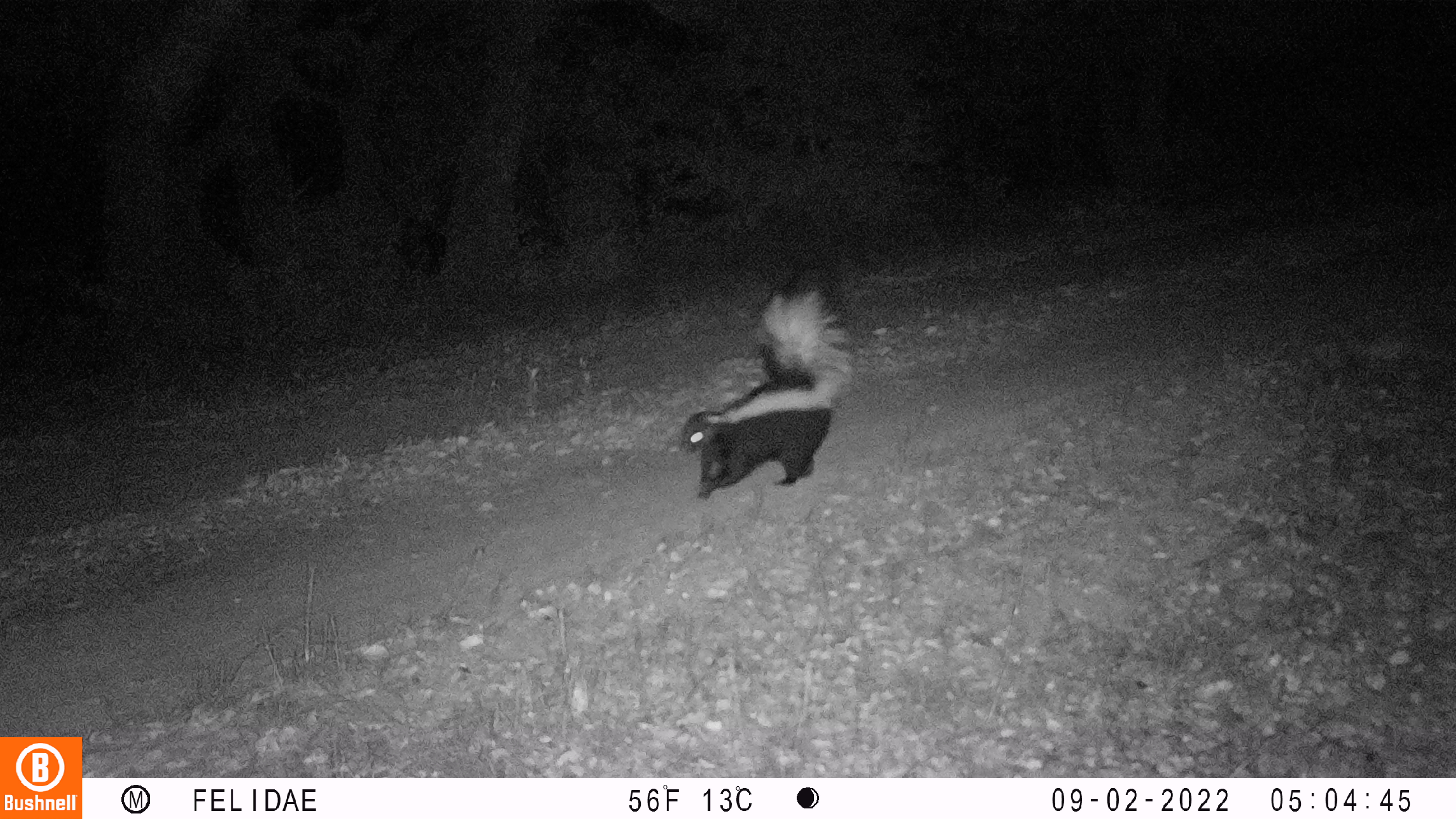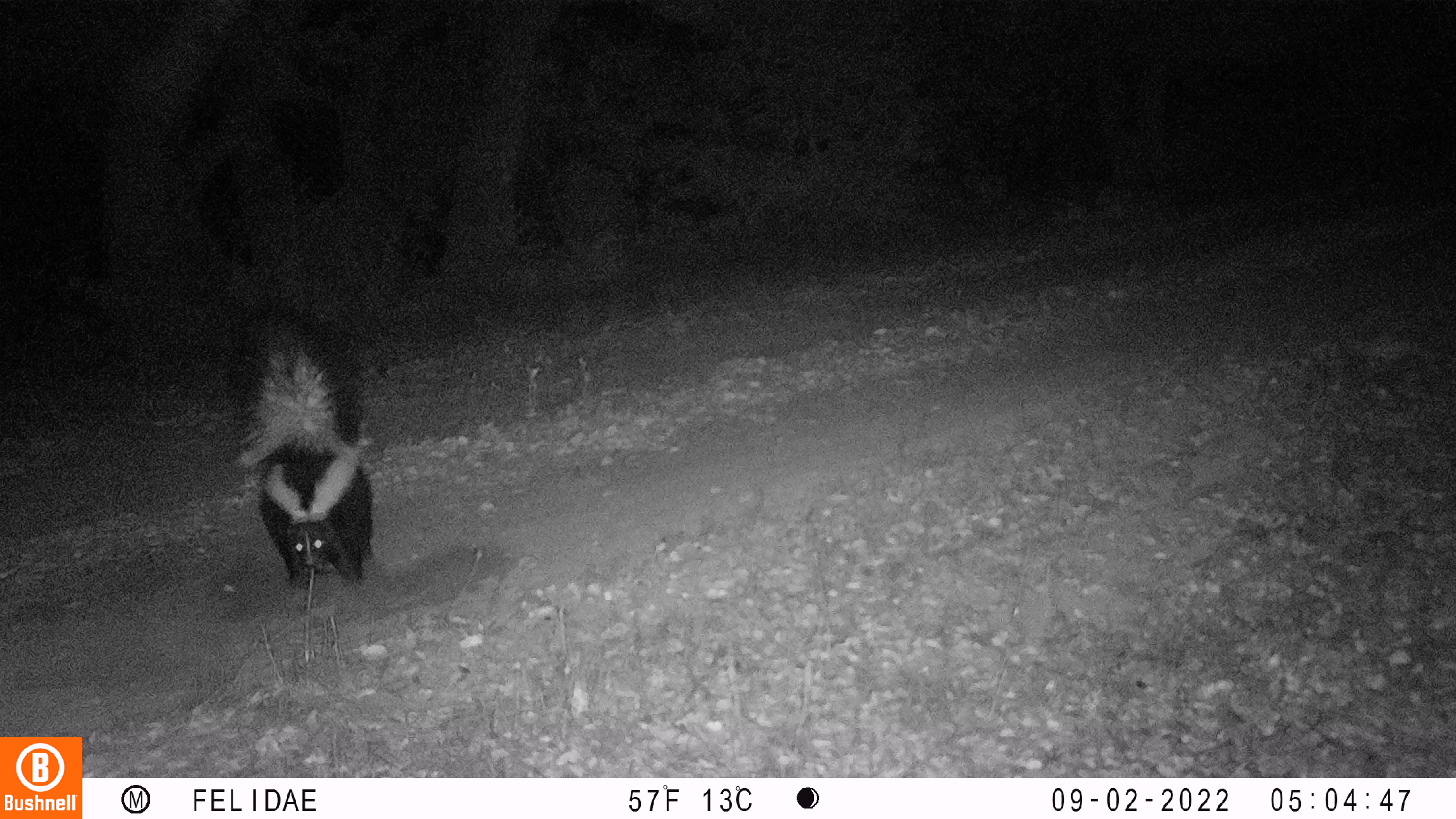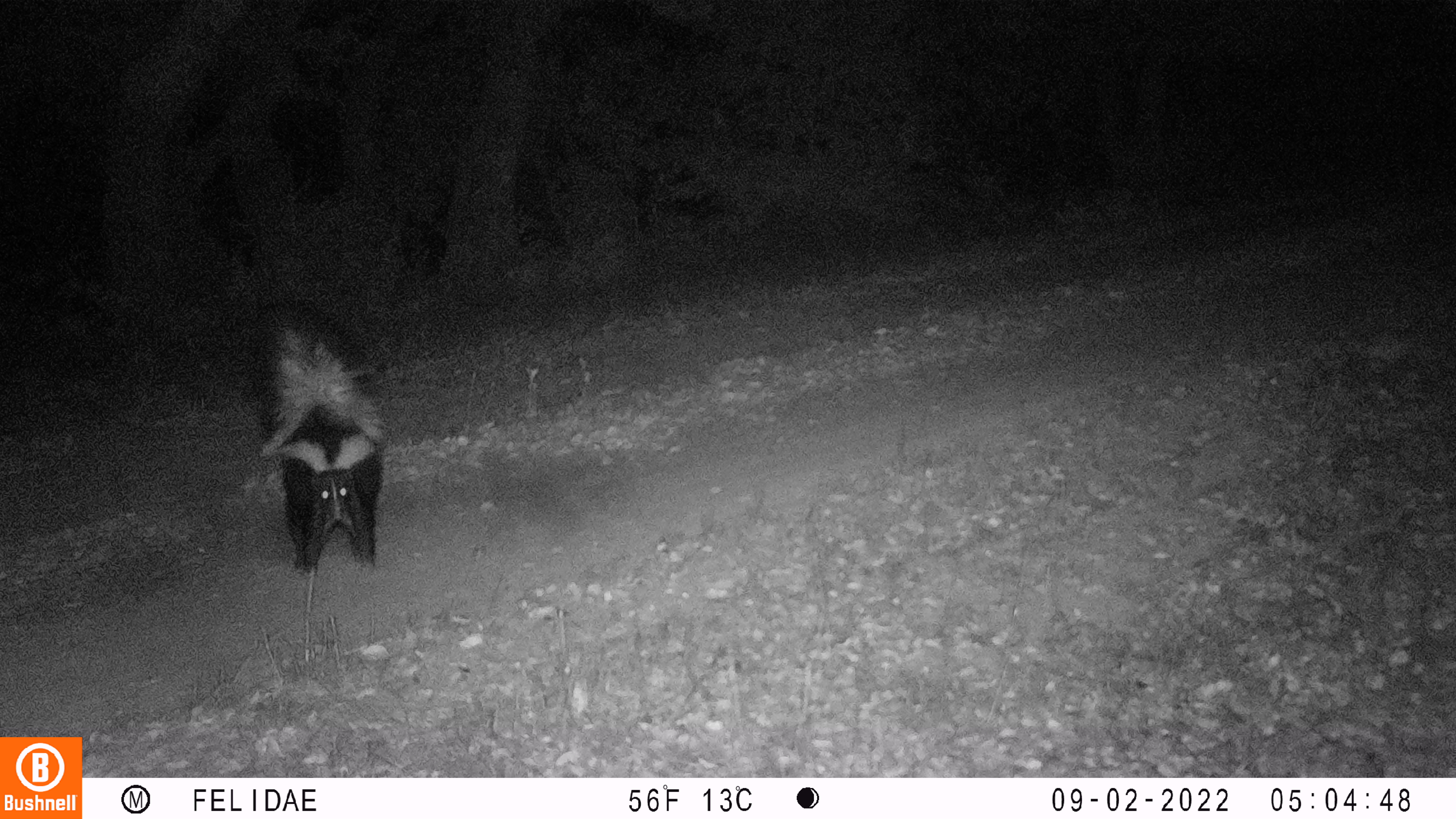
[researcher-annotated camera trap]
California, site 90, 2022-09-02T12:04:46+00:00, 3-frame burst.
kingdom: Animalia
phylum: Chordata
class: Mammalia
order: Carnivora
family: Mephitidae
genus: Mephitis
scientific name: Mephitis mephitis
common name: striped skunk